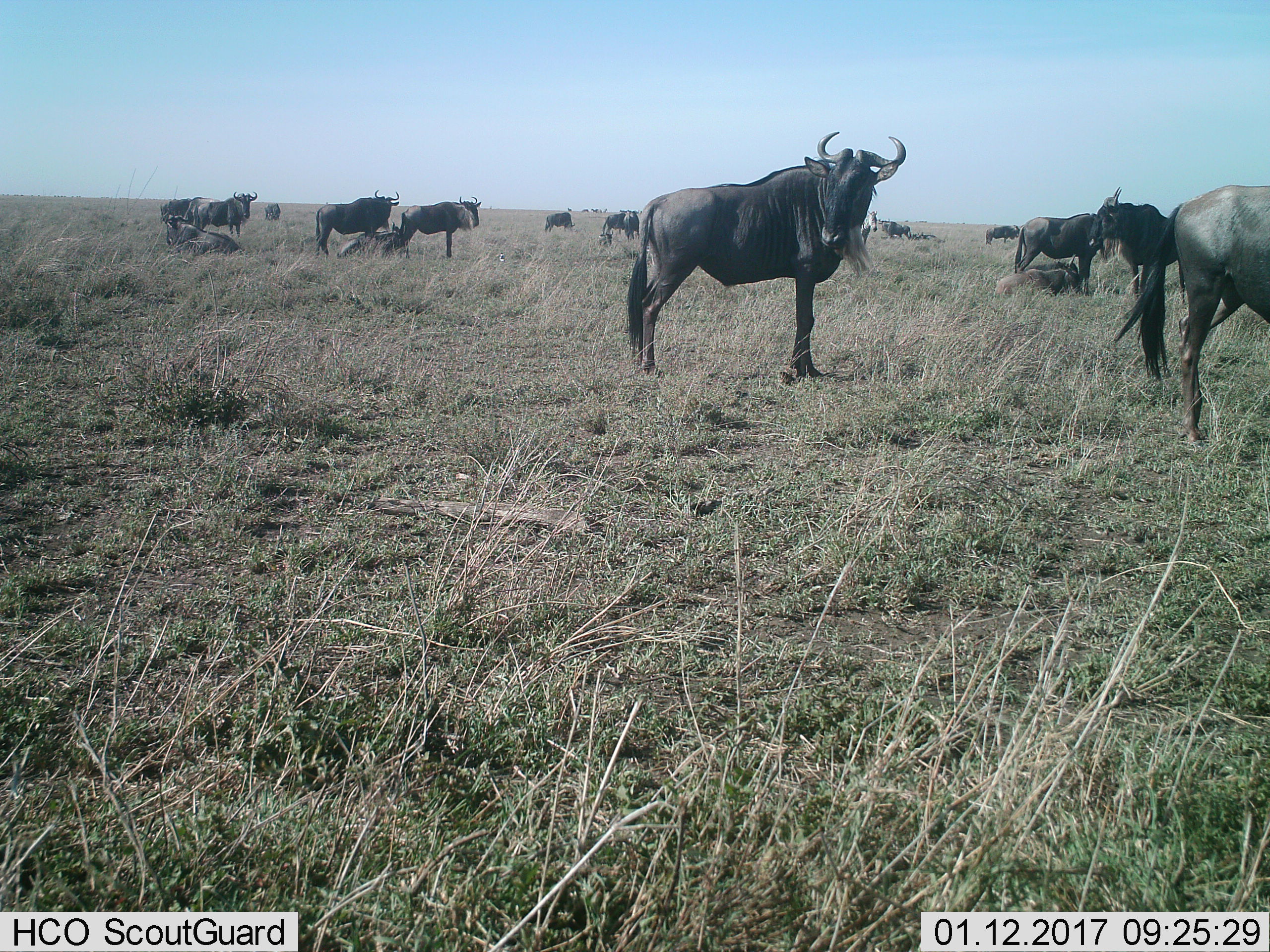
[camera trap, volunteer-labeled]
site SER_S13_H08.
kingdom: Animalia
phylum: Chordata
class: Mammalia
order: Artiodactyla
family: Bovidae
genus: Connochaetes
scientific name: Connochaetes taurinus taurinus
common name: blue wildebeest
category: wildebeestblue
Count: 11-50.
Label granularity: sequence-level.